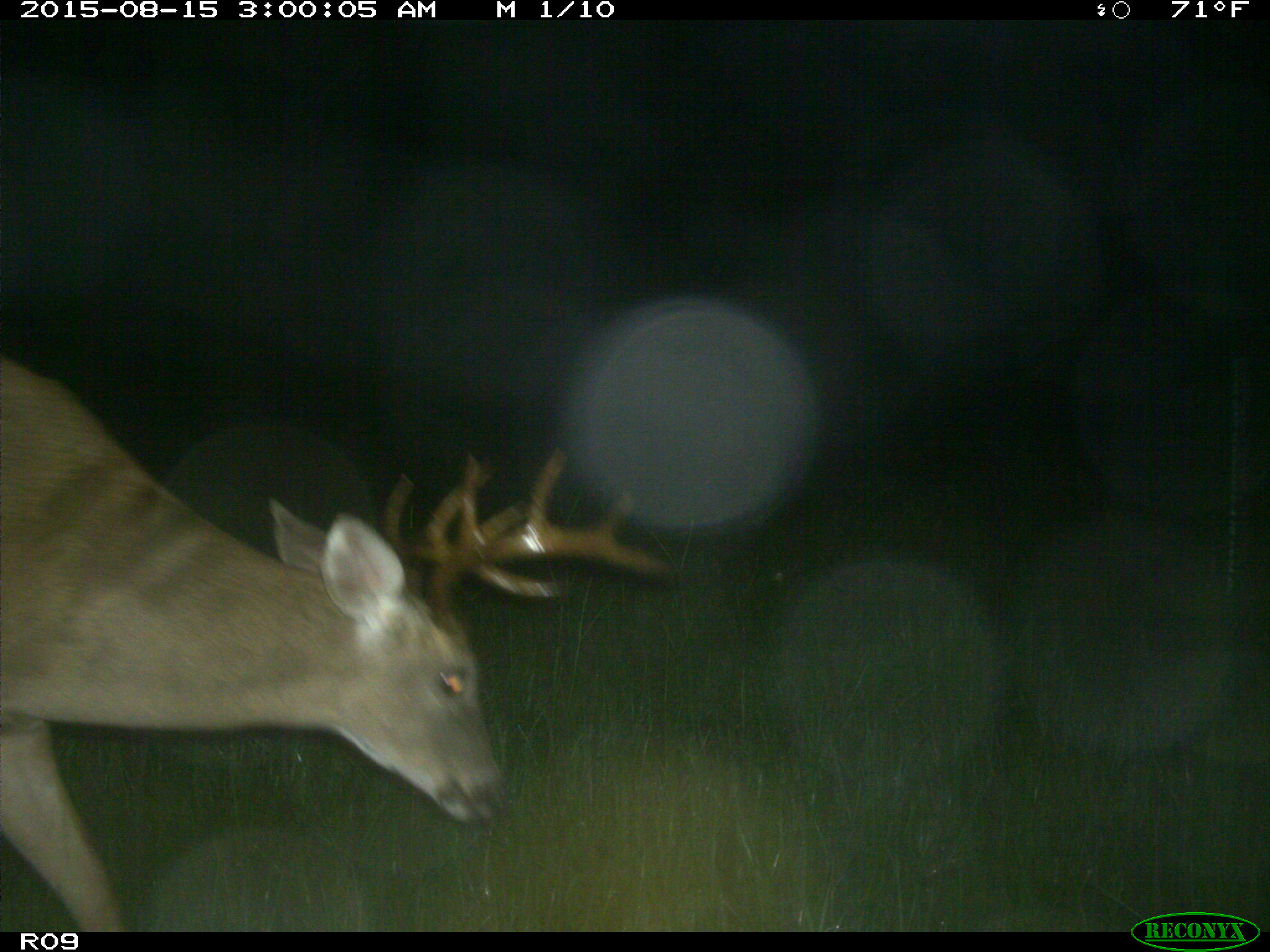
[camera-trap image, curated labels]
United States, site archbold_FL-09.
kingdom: Animalia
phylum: Chordata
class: Mammalia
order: Artiodactyla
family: Cervidae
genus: Odocoileus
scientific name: Odocoileus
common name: deer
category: unidentified deer